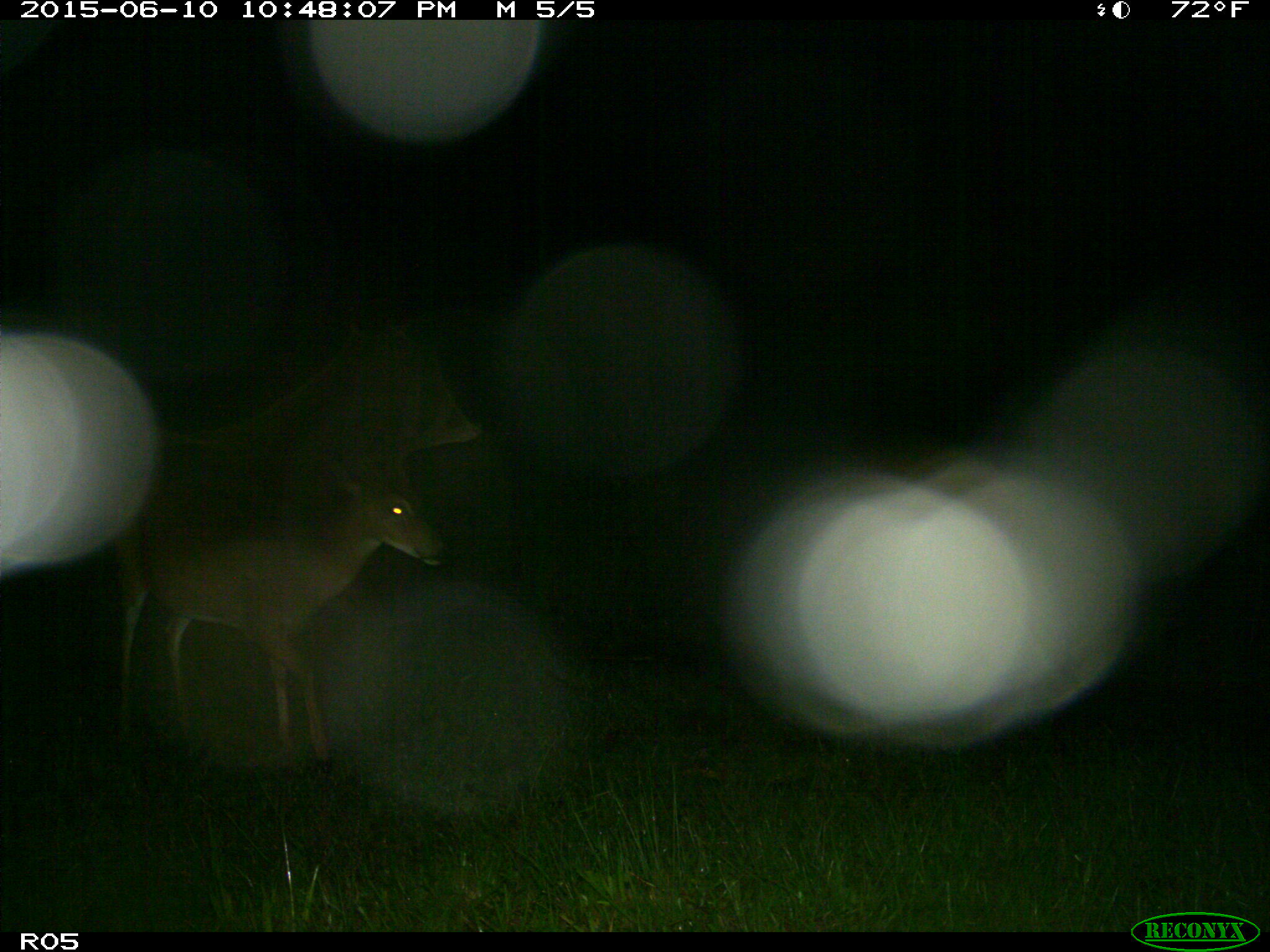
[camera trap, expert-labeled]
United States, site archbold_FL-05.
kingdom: Animalia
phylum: Chordata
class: Mammalia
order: Artiodactyla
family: Cervidae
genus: Odocoileus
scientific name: Odocoileus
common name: deer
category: unidentified deer